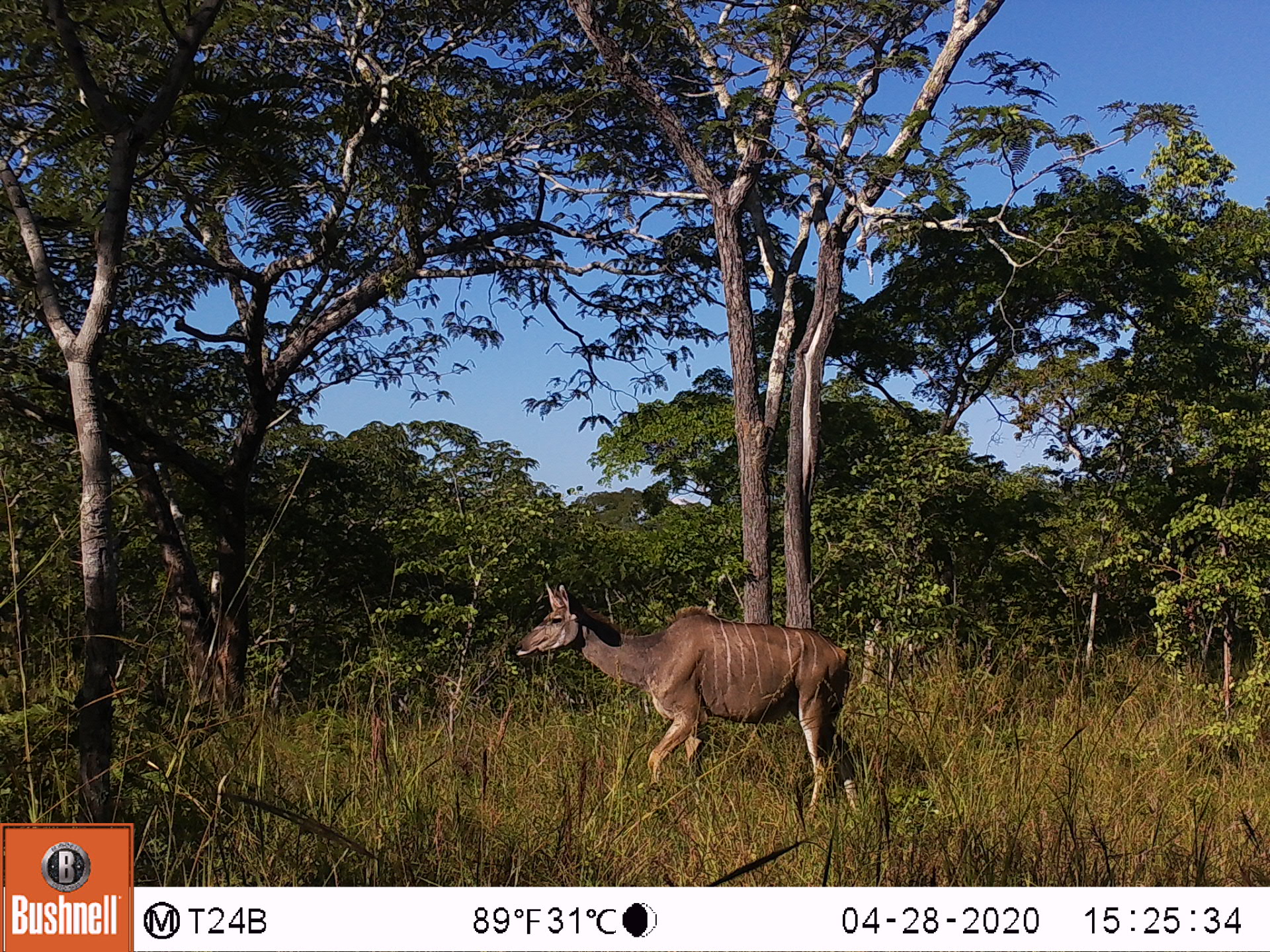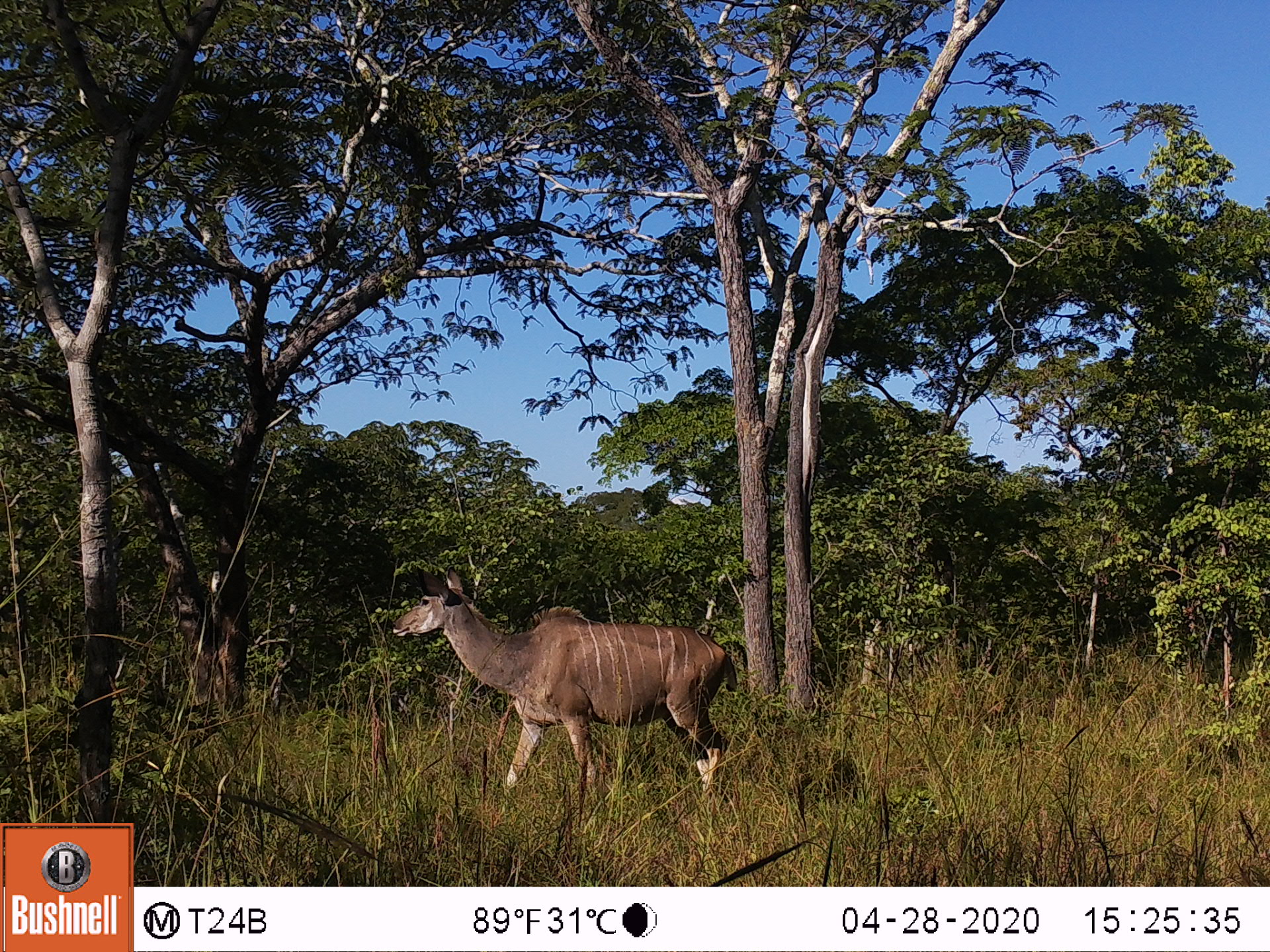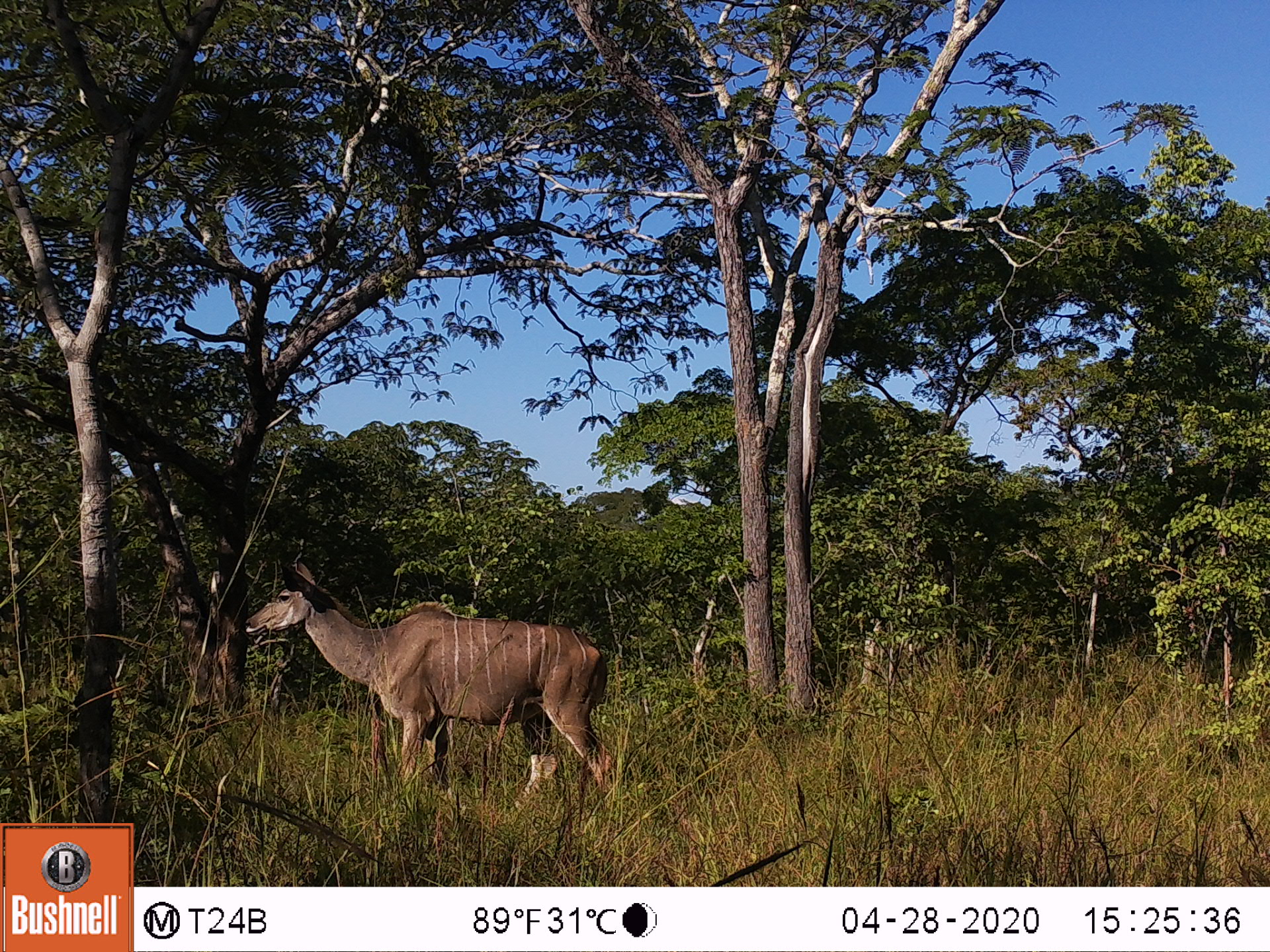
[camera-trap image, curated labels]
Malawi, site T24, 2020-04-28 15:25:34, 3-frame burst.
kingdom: Animalia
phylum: Chordata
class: Mammalia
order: Artiodactyla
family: Bovidae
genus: Tragelaphus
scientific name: Tragelaphus strepsiceros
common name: greater kudu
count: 1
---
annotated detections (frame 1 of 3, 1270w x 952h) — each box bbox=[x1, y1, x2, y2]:
greater kudu: bbox=[504, 579, 877, 826]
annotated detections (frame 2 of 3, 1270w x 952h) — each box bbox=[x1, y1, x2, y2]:
greater kudu: bbox=[386, 564, 750, 808]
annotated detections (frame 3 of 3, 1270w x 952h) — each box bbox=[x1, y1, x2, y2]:
greater kudu: bbox=[239, 562, 636, 824]